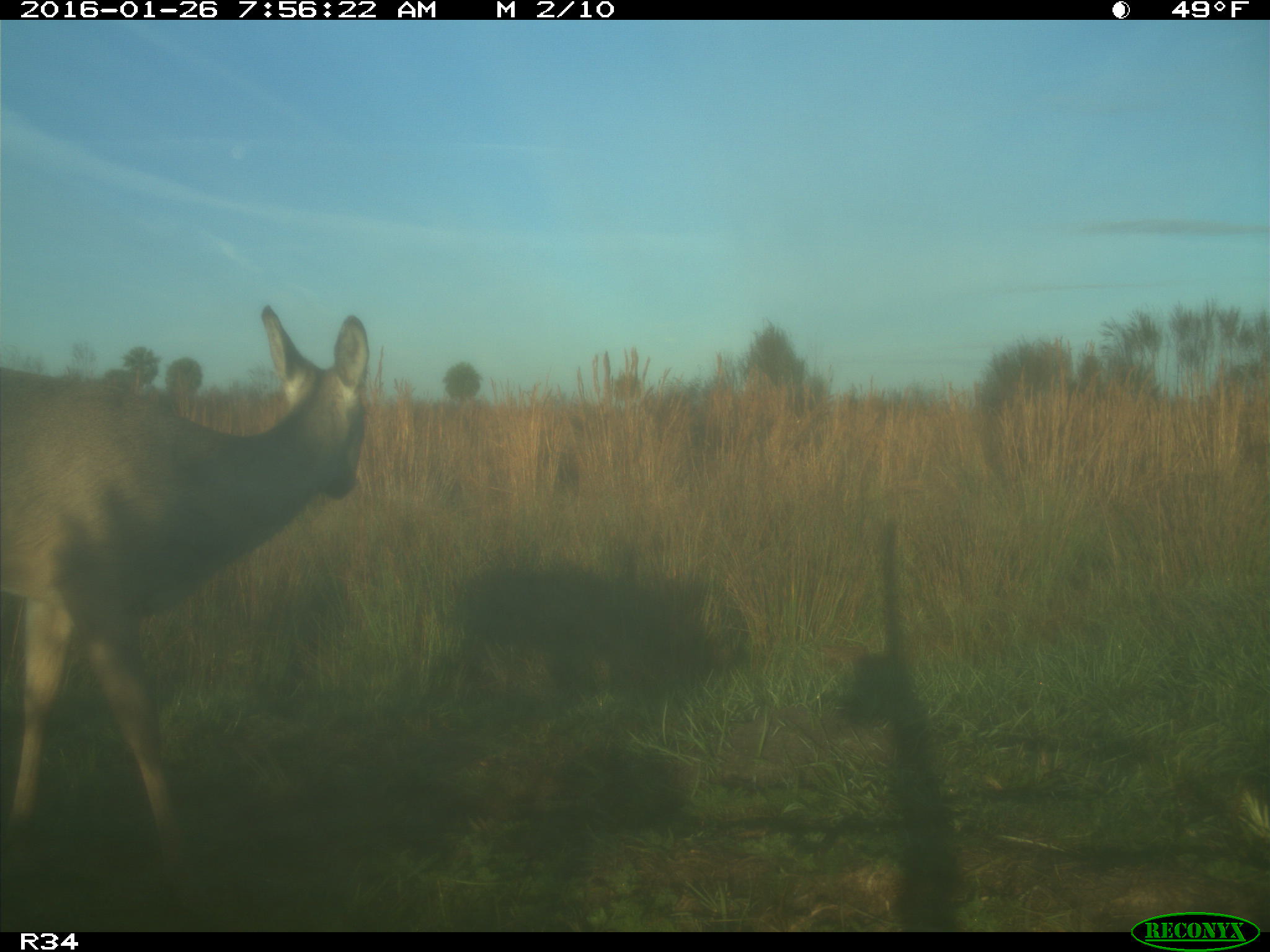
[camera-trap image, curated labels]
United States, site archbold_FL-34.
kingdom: Animalia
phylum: Chordata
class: Mammalia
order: Artiodactyla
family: Cervidae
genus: Odocoileus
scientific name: Odocoileus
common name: deer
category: unidentified deer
Unidentified deer (deer) (Odocoileus).